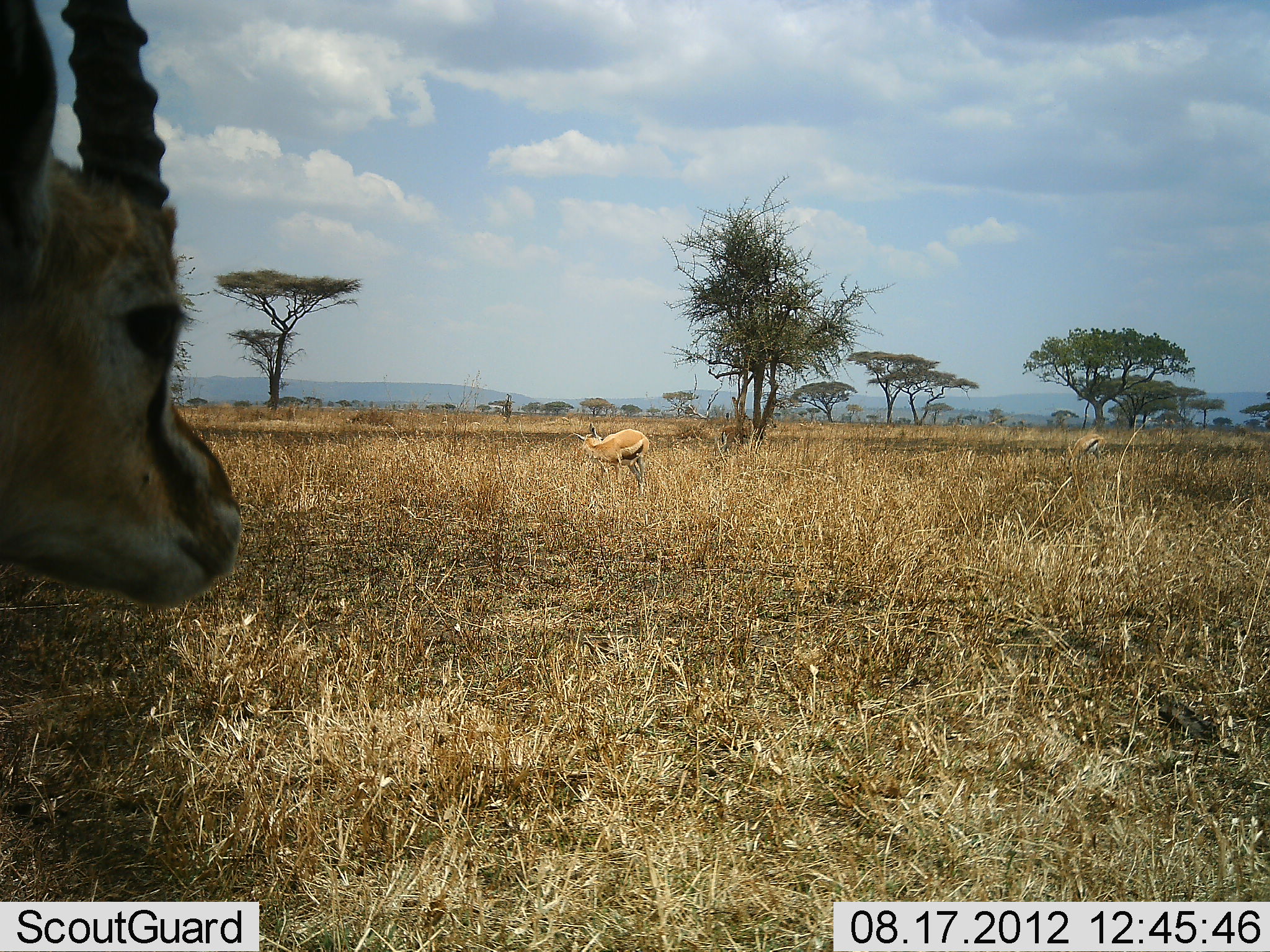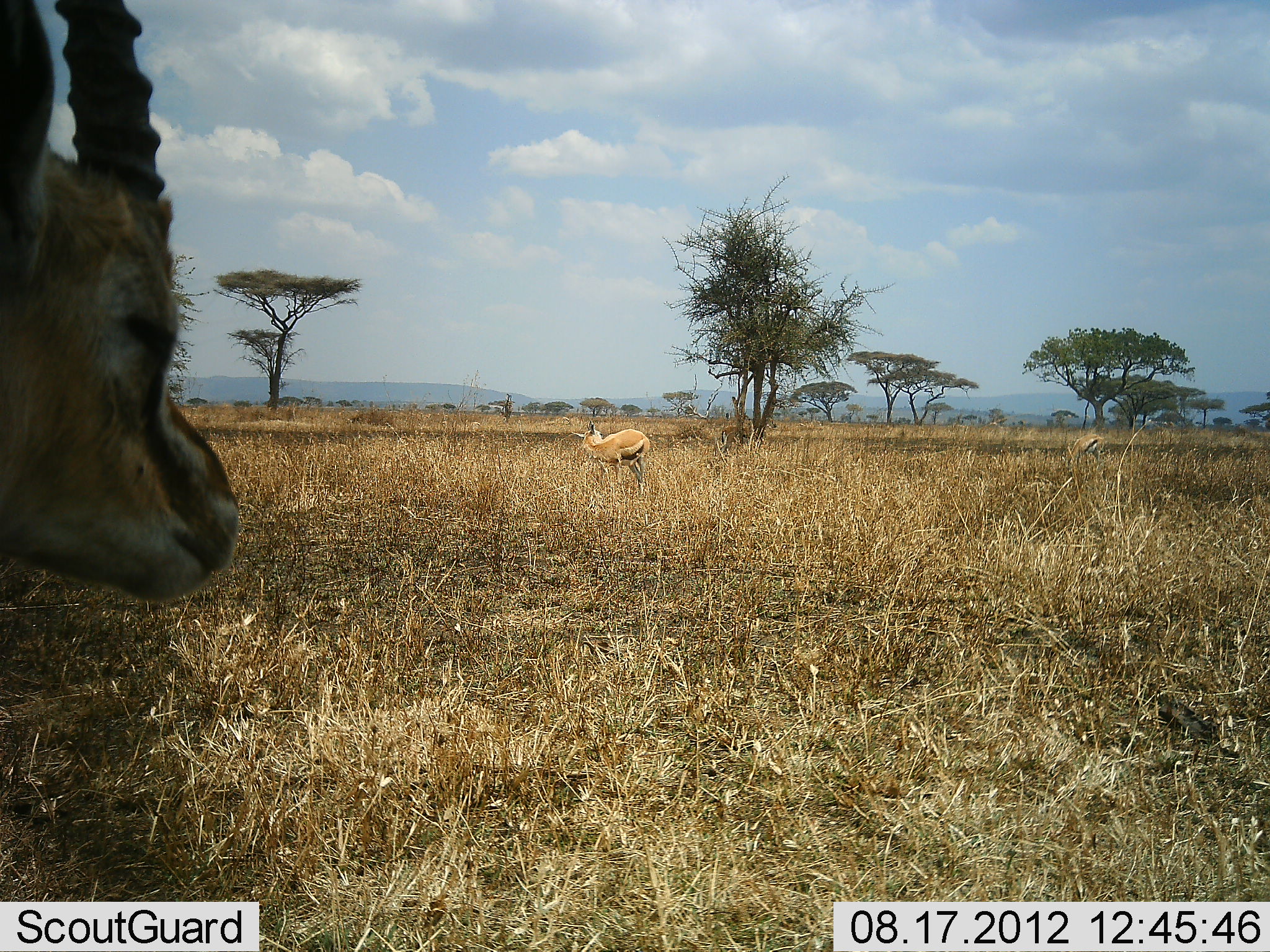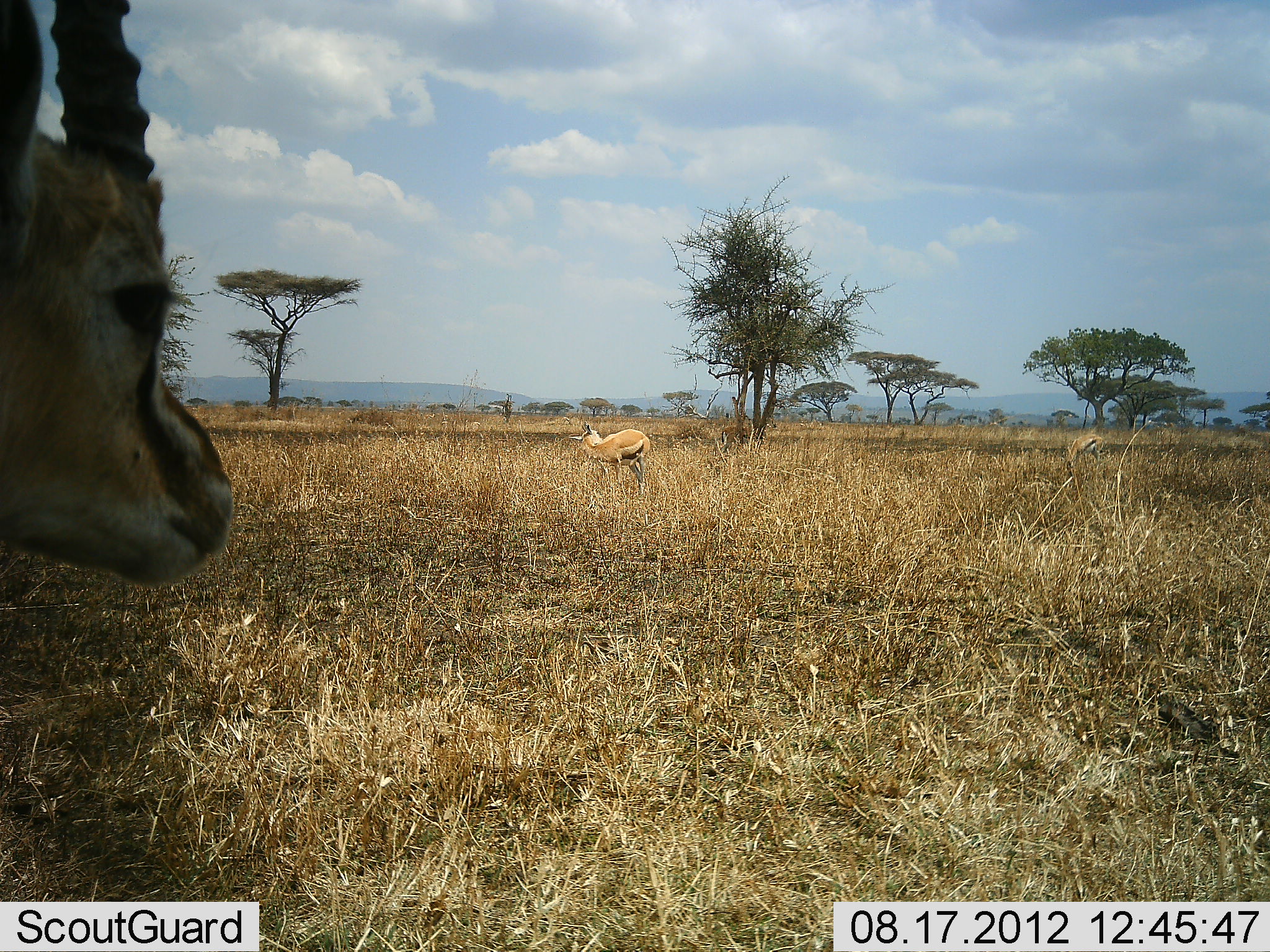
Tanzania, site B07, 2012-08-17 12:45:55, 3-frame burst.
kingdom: Animalia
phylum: Chordata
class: Mammalia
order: Artiodactyla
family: Bovidae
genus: Eudorcas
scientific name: Eudorcas thomsonii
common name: thomson's gazelle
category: gazellethomsons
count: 2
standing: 90%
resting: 0%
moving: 0%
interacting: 0%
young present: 0%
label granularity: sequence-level